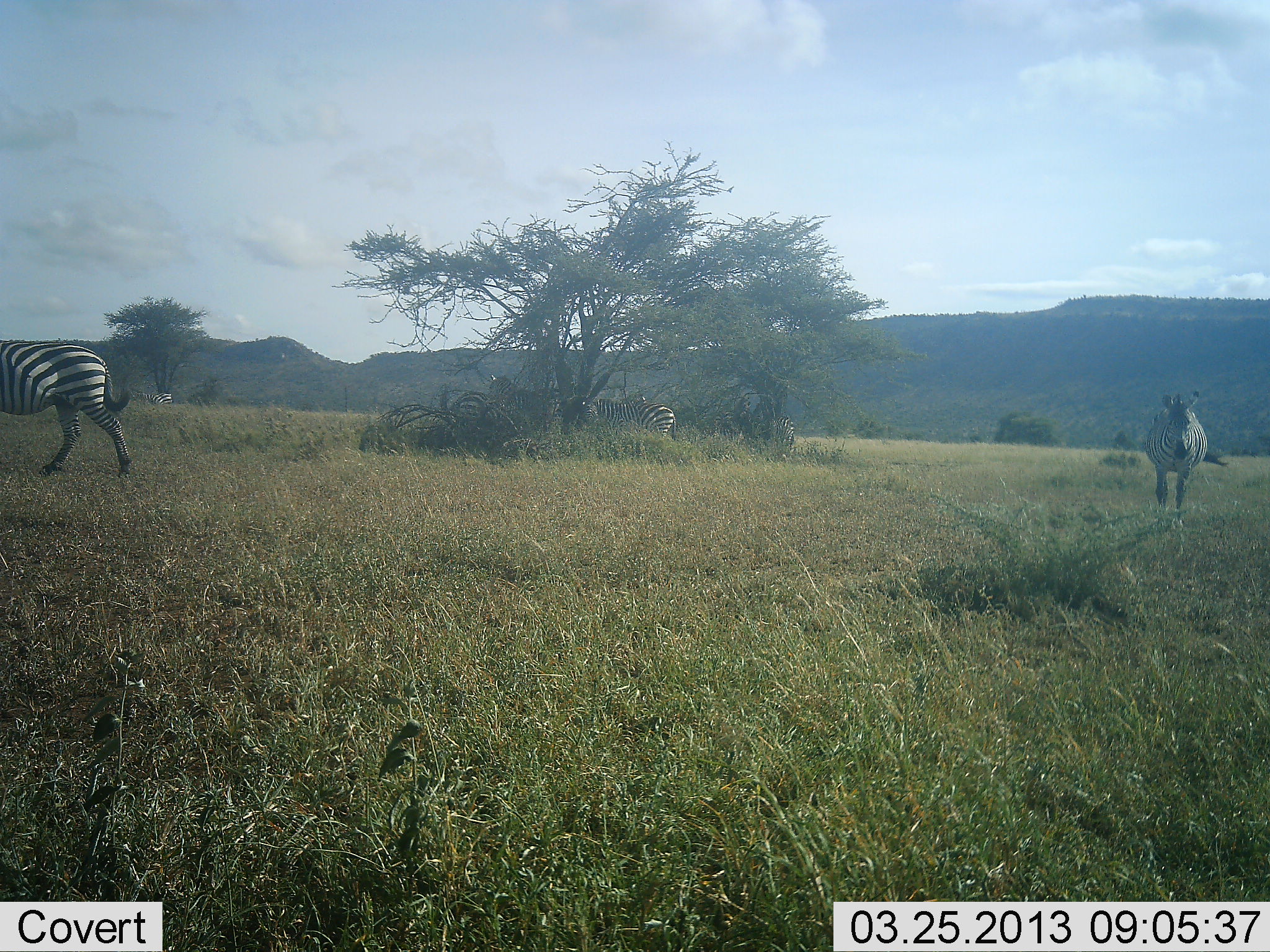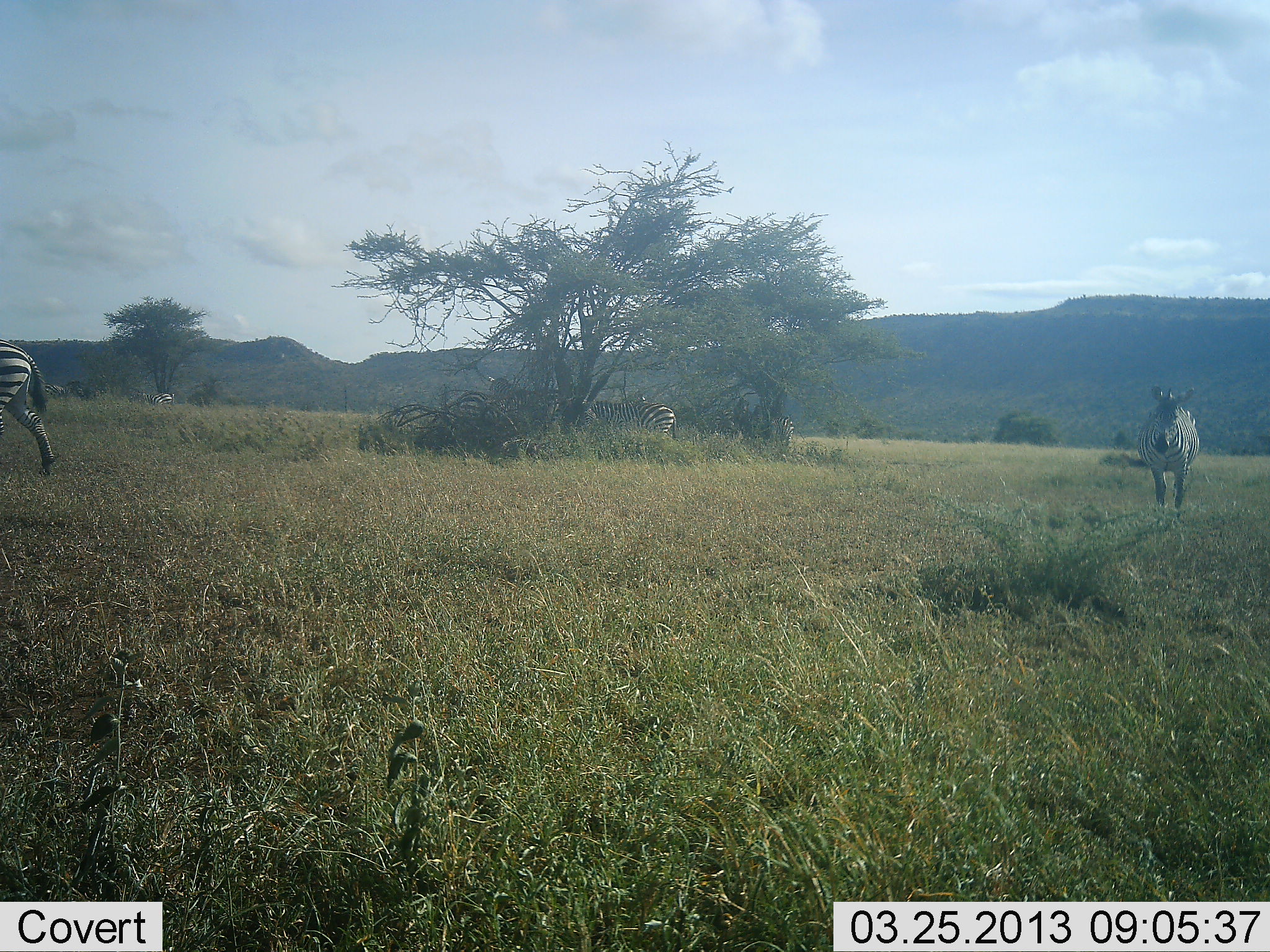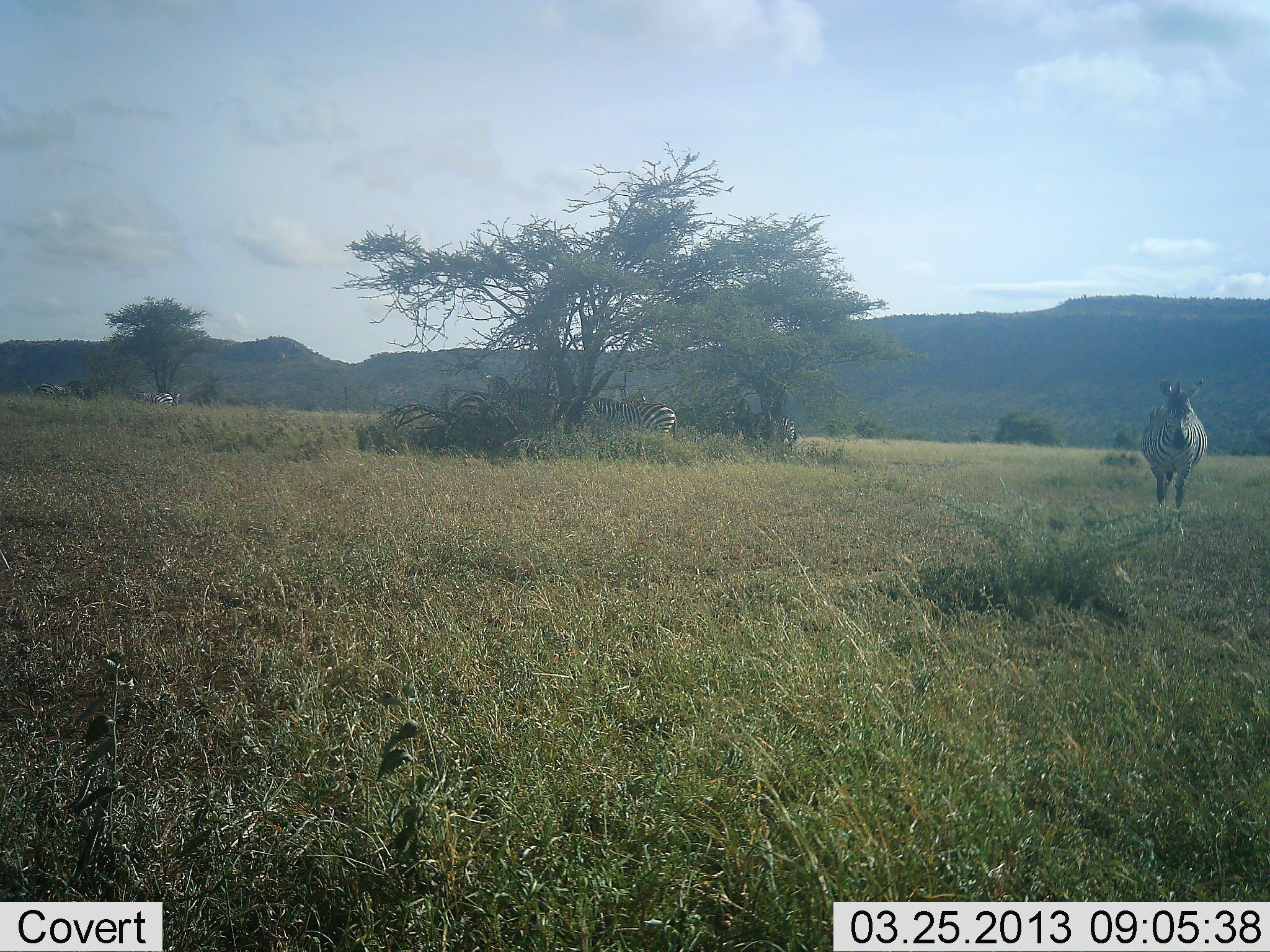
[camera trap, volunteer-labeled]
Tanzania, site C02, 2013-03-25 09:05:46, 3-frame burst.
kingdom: Animalia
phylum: Chordata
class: Mammalia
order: Perissodactyla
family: Equidae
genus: Equus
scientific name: Equus quagga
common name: plains zebra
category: zebra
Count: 4.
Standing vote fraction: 67%.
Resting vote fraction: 14%.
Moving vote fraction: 100%.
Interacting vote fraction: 0%.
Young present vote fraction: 0%.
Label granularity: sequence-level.